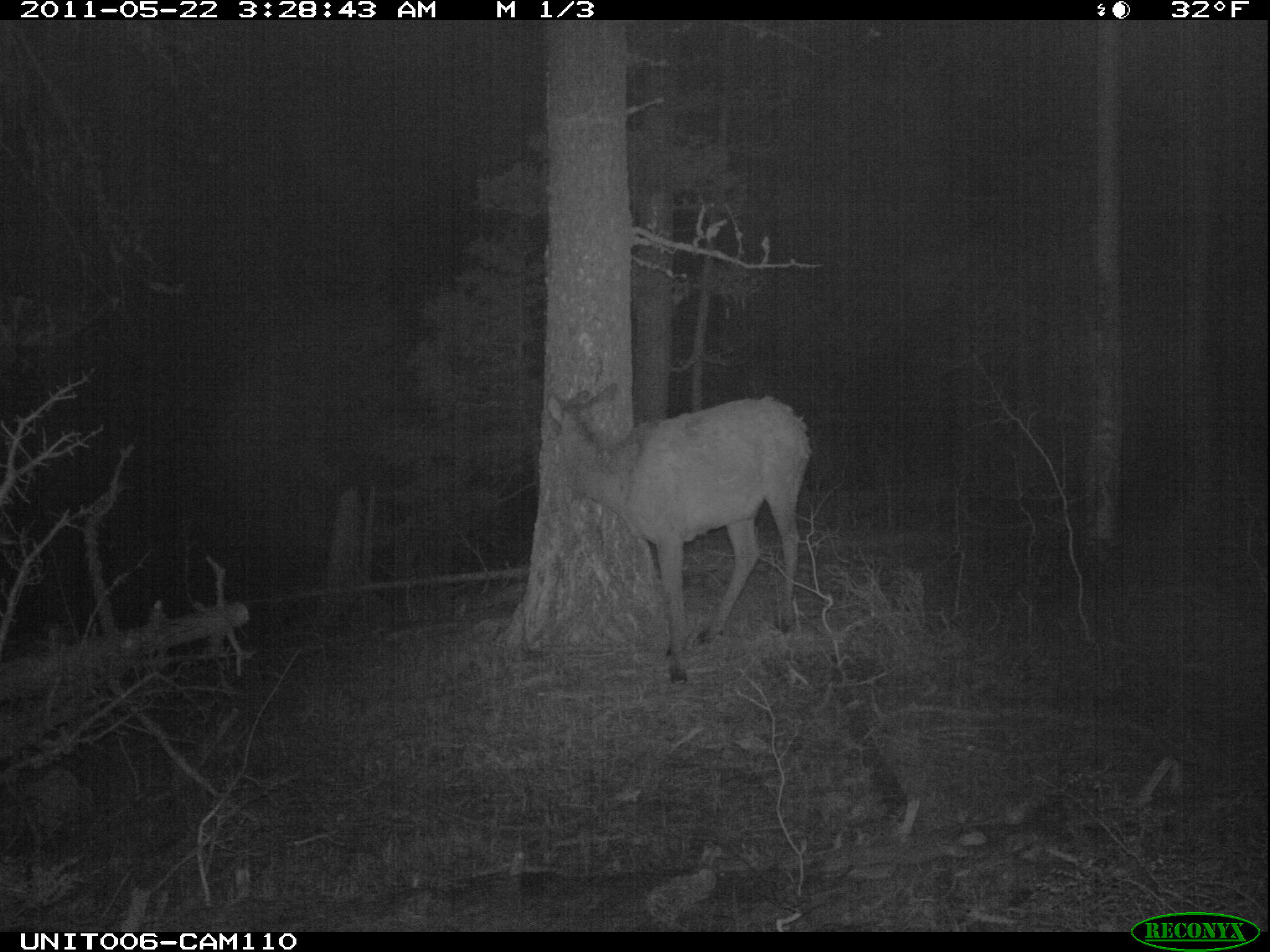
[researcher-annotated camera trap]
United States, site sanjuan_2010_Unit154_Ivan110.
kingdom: Animalia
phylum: Chordata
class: Mammalia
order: Artiodactyla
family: Cervidae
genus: Cervus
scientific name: Cervus elaphus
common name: red deer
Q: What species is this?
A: Cervus elaphus (red deer).